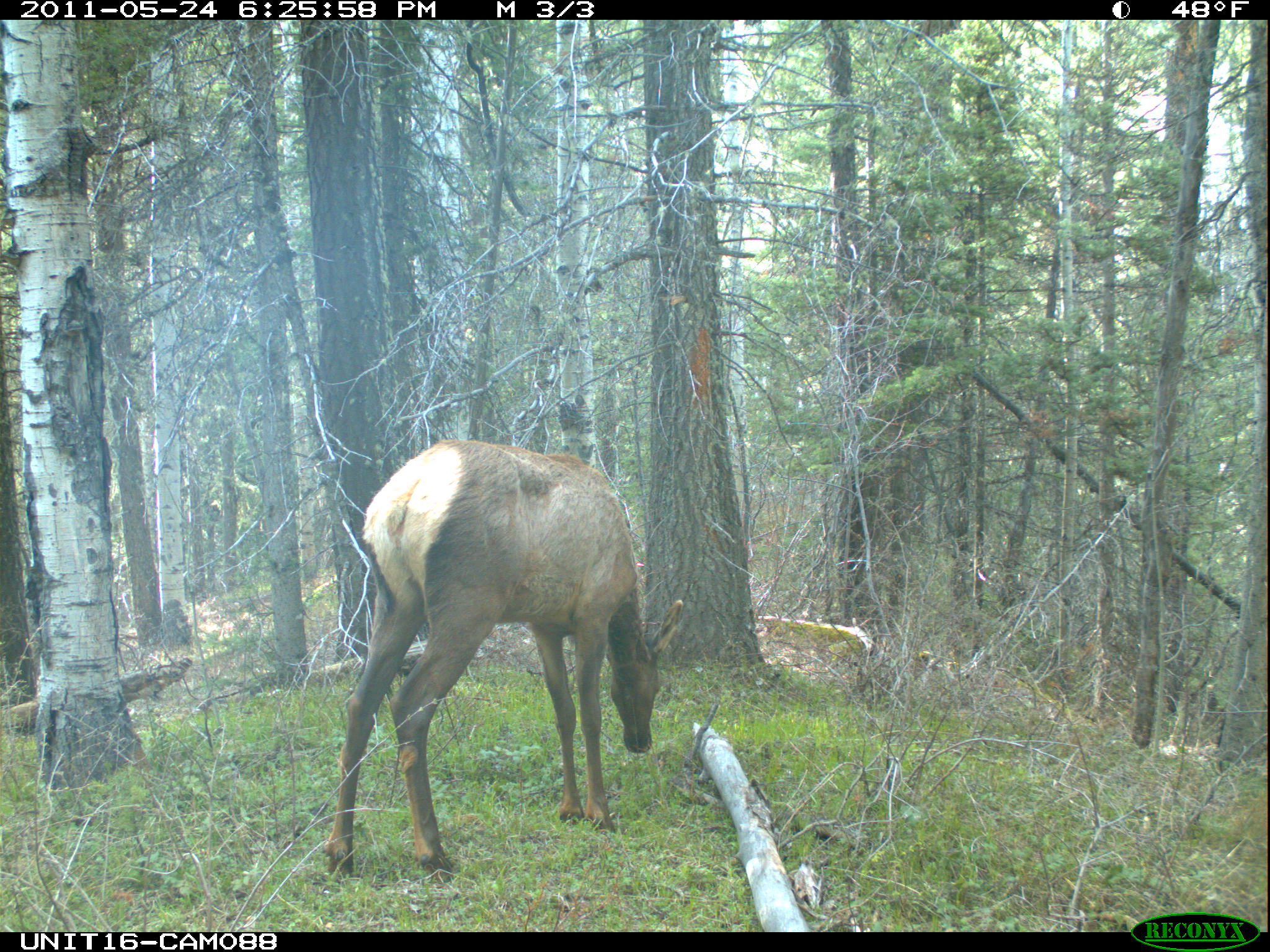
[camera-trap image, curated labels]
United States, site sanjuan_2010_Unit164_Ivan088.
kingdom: Animalia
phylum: Chordata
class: Mammalia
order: Artiodactyla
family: Cervidae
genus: Cervus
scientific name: Cervus elaphus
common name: red deer